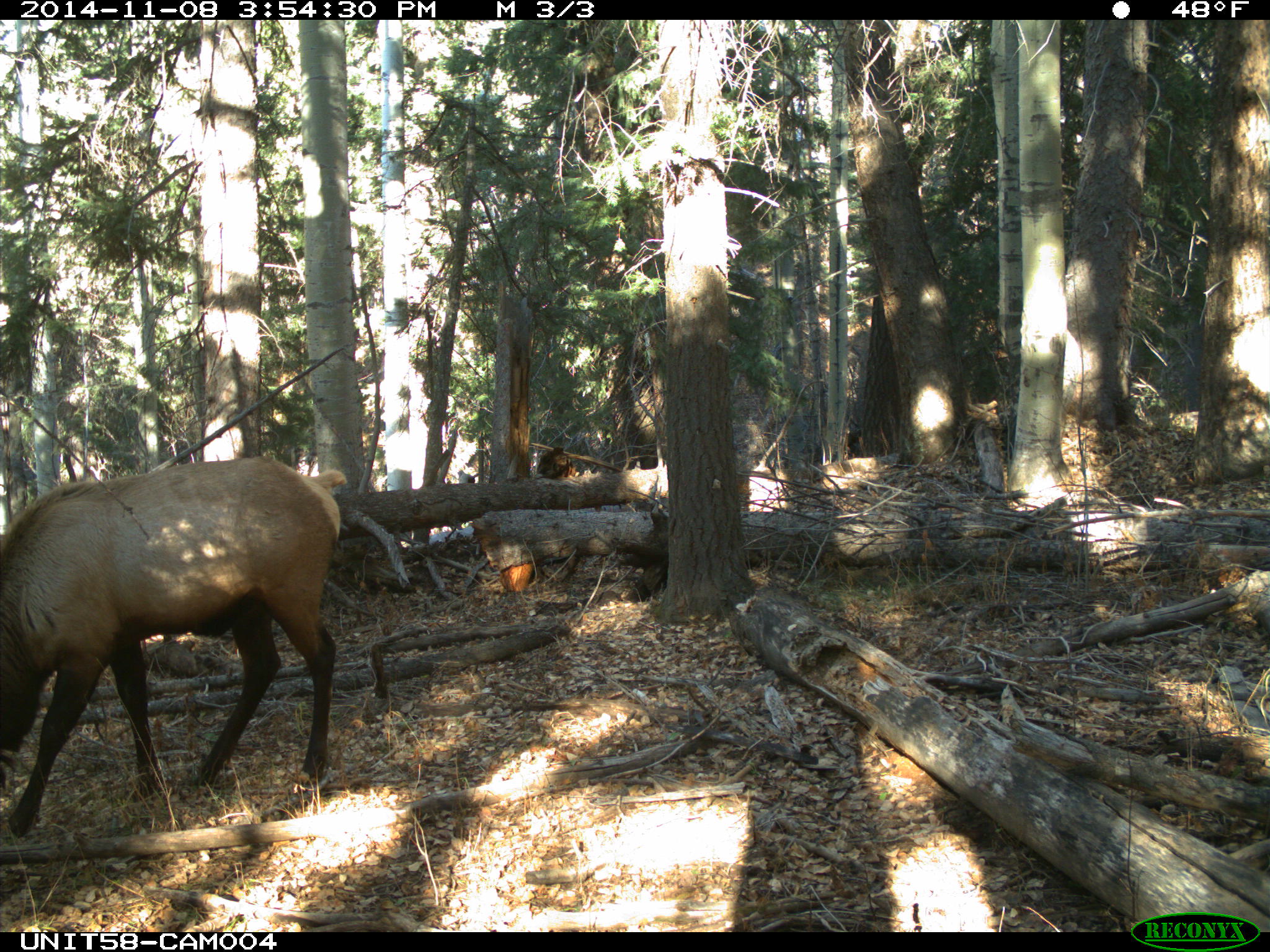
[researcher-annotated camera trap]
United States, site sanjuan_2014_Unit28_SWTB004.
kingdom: Animalia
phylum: Chordata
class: Mammalia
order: Artiodactyla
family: Cervidae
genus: Cervus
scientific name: Cervus elaphus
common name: red deer